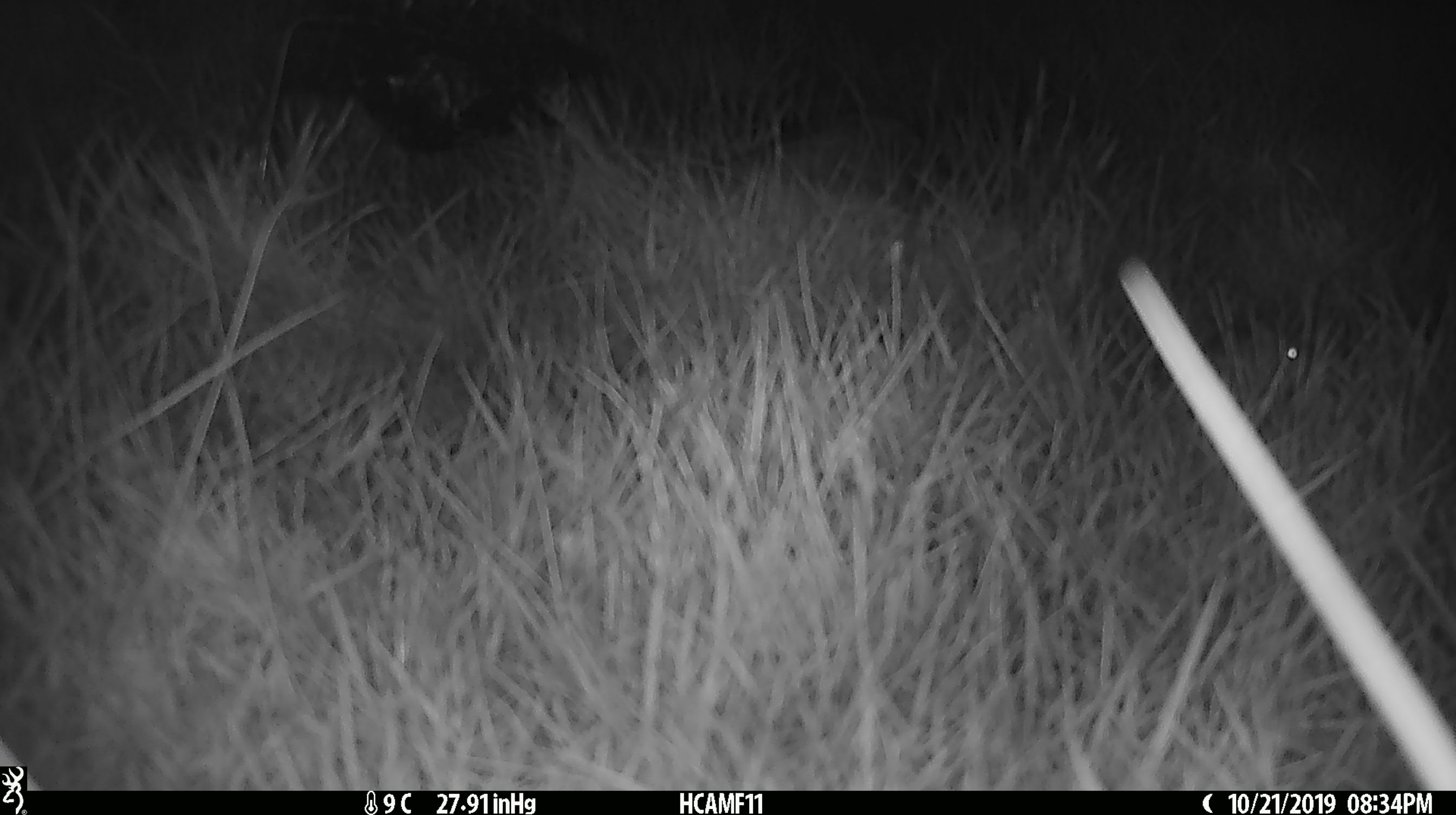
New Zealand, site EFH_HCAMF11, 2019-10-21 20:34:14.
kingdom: Animalia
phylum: Chordata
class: Mammalia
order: Rodentia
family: Muridae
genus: Mus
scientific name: Mus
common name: mouse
Mouse (Mus).